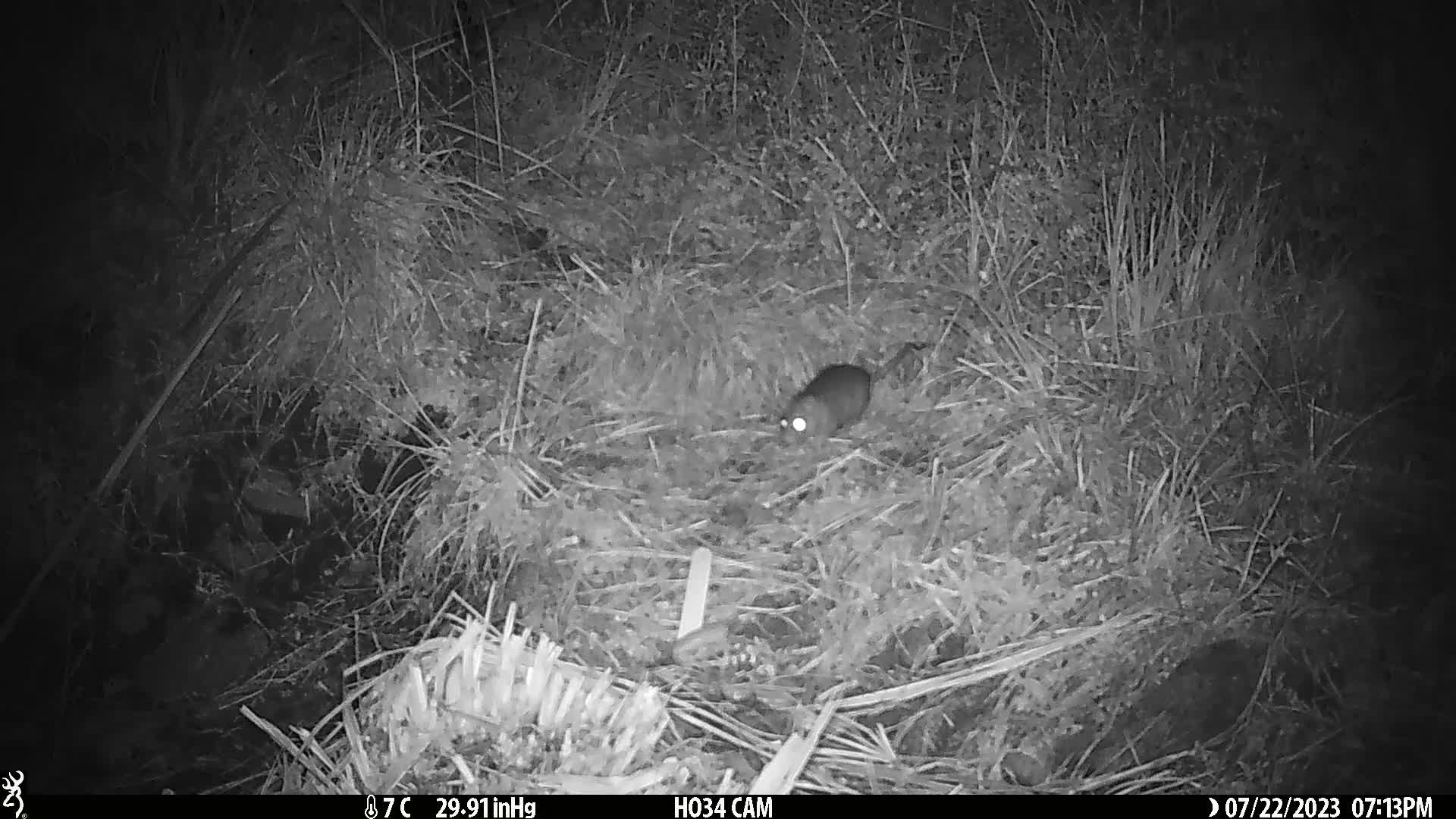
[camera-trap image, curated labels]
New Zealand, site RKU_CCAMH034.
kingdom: Animalia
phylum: Chordata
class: Mammalia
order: Rodentia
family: Muridae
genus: Rattus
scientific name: Rattus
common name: rat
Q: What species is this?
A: Rat (Rattus).